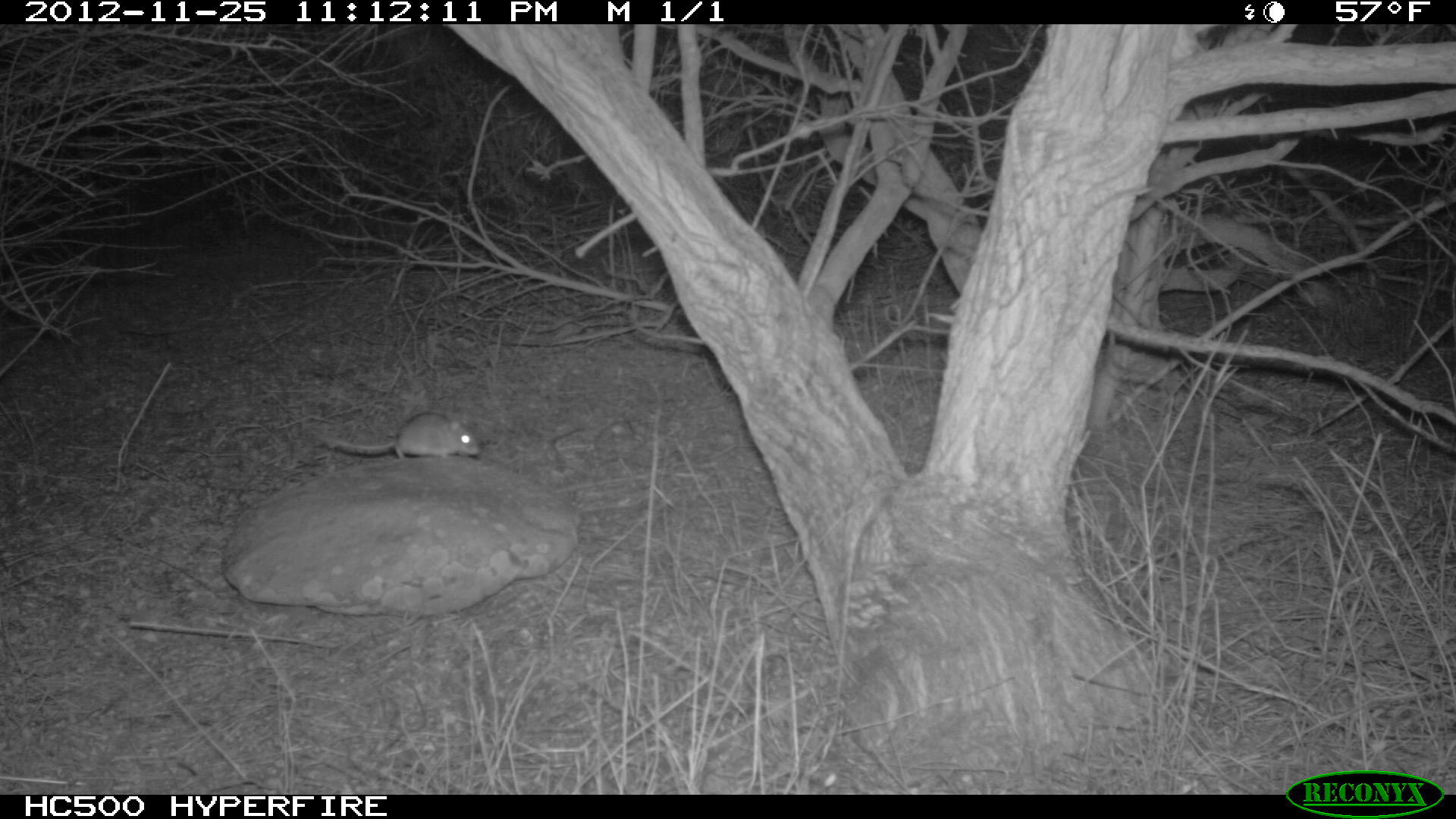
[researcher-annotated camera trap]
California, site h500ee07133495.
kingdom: Animalia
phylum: Chordata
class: Mammalia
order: Rodentia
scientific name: Rodentia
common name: rodent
Rodent (Rodentia).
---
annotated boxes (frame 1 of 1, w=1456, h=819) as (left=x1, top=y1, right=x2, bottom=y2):
rodent: (left=314, top=412, right=480, bottom=460)